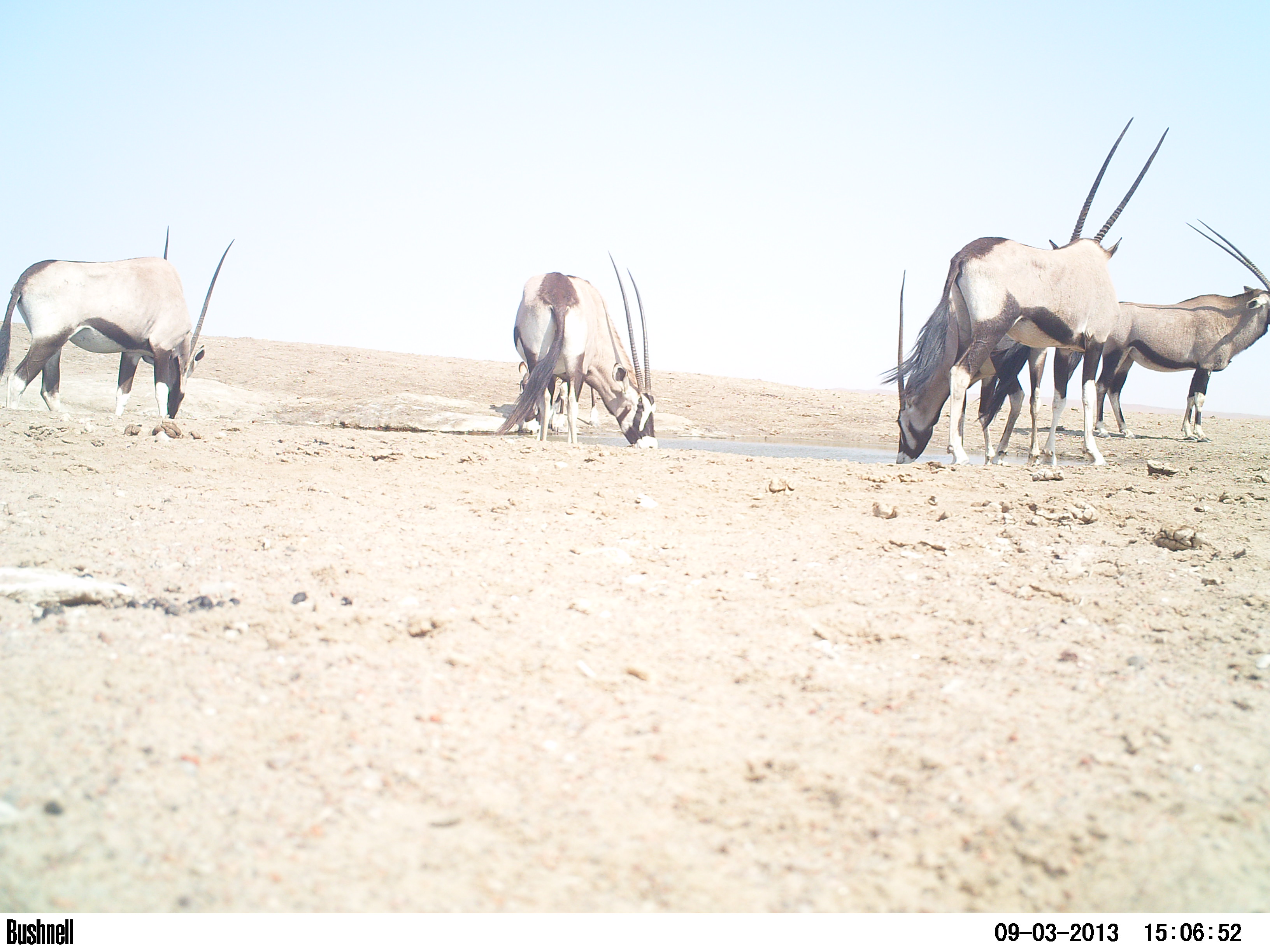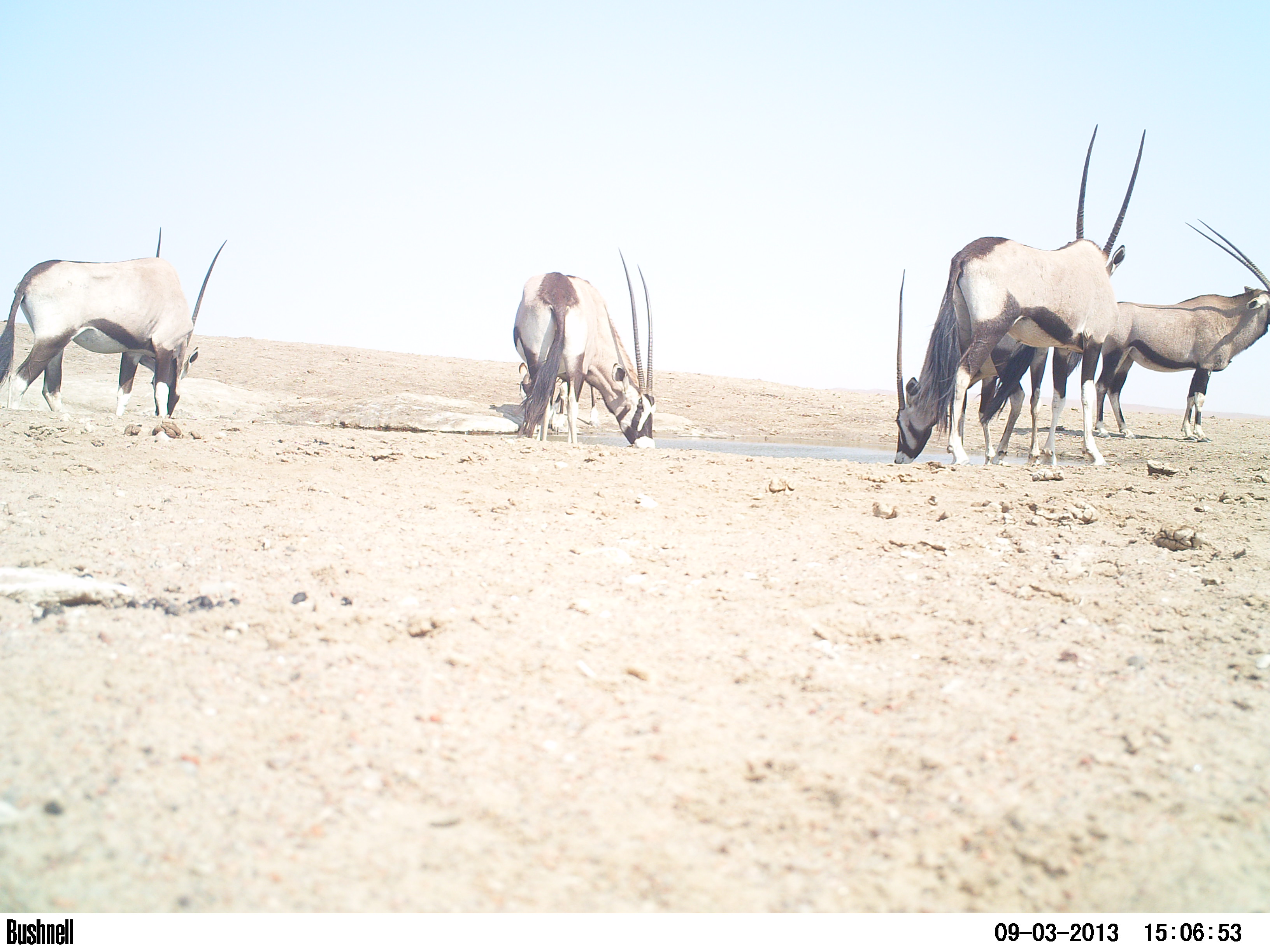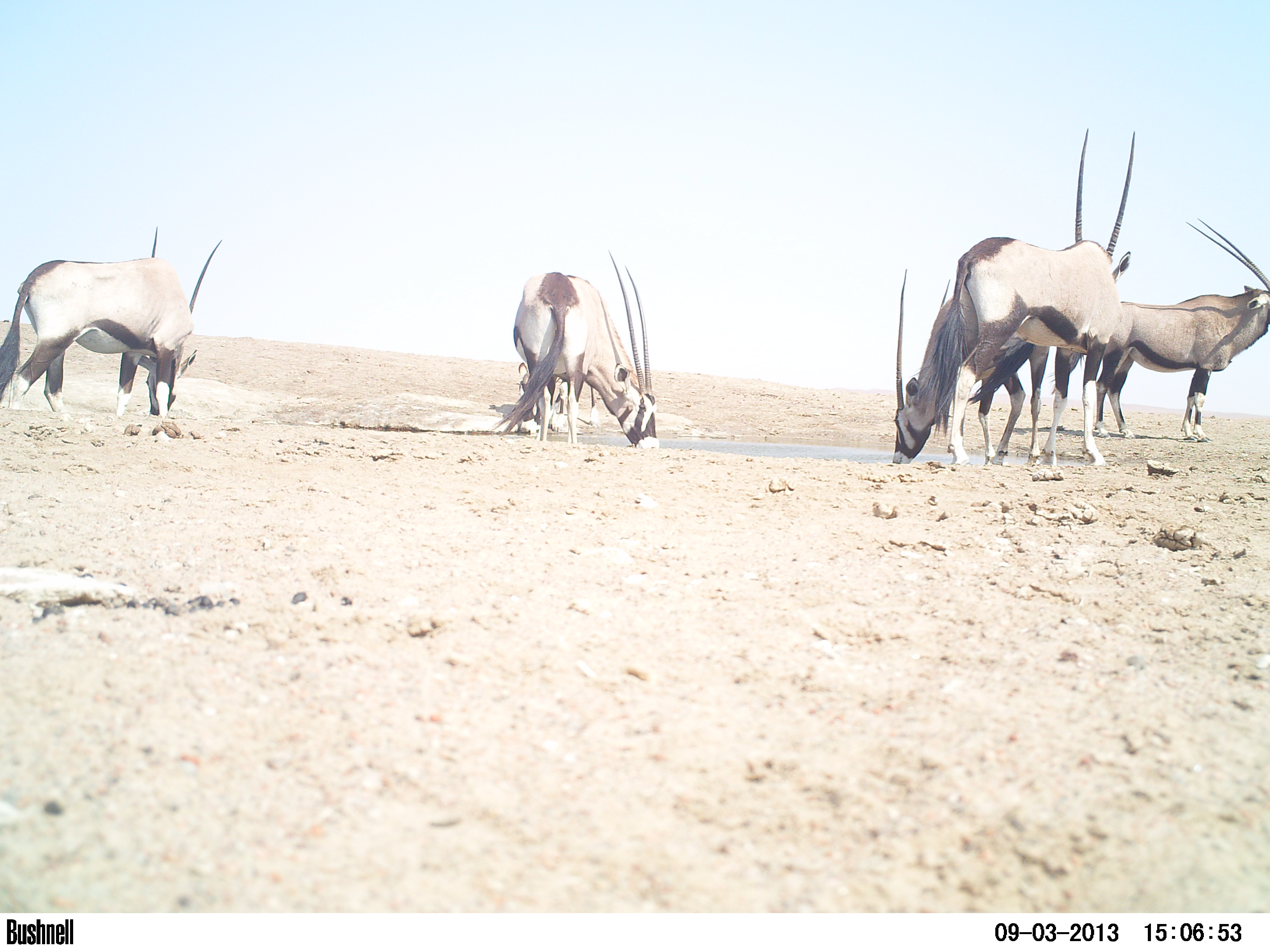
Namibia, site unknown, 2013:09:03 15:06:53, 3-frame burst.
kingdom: Animalia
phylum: Chordata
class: Mammalia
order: Artiodactyla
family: Bovidae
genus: Oryx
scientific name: Oryx gazella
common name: gemsbok